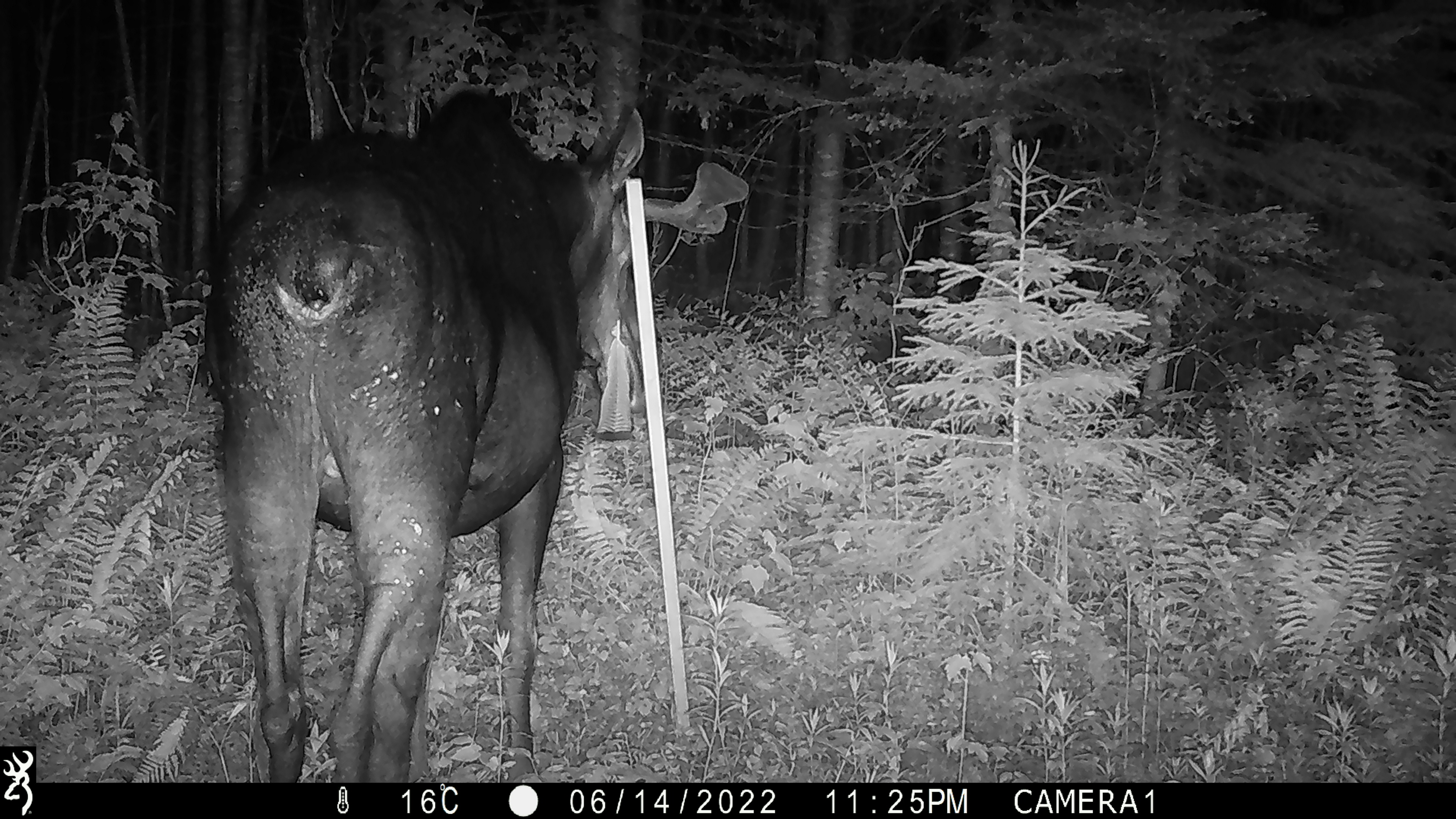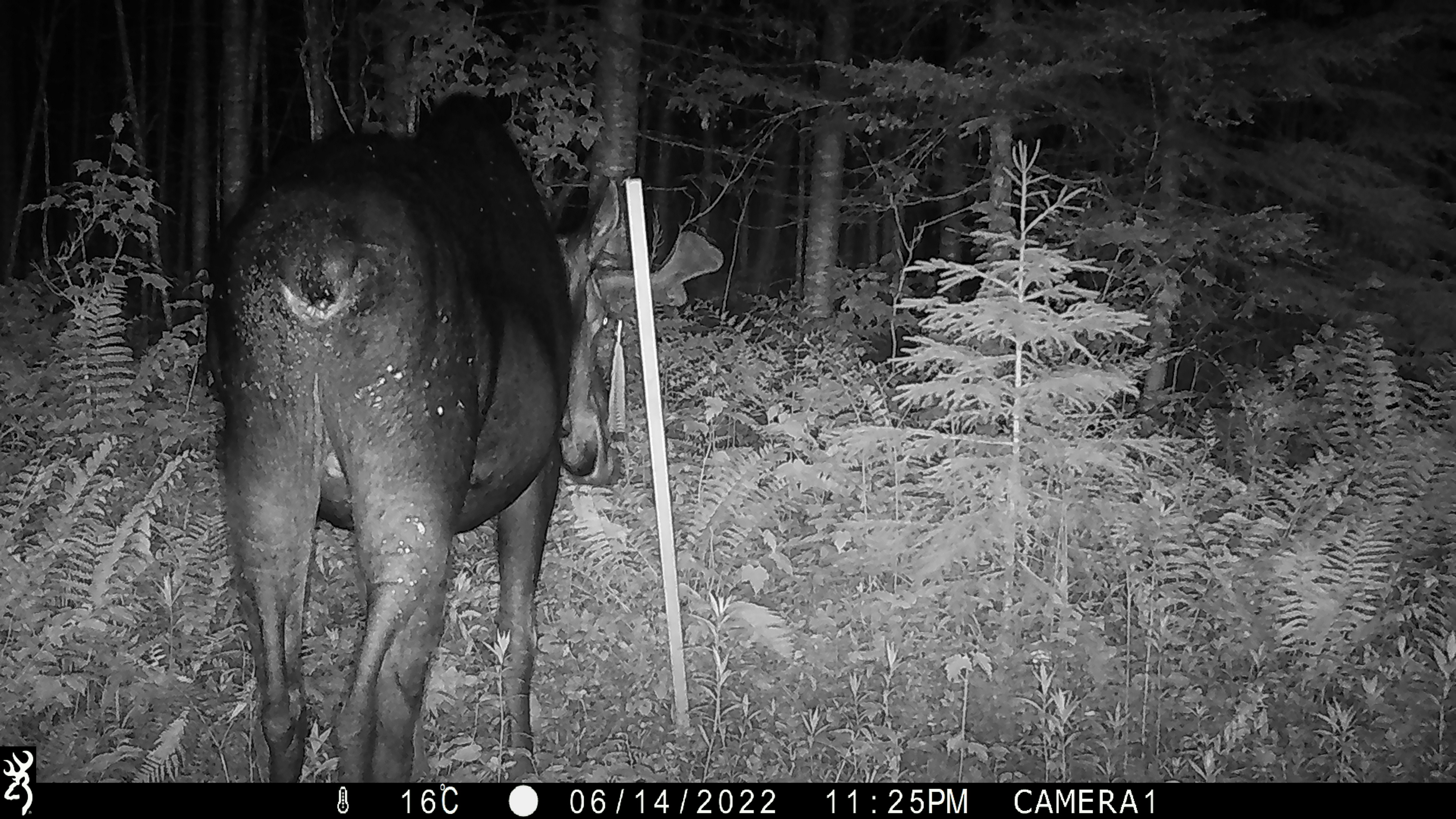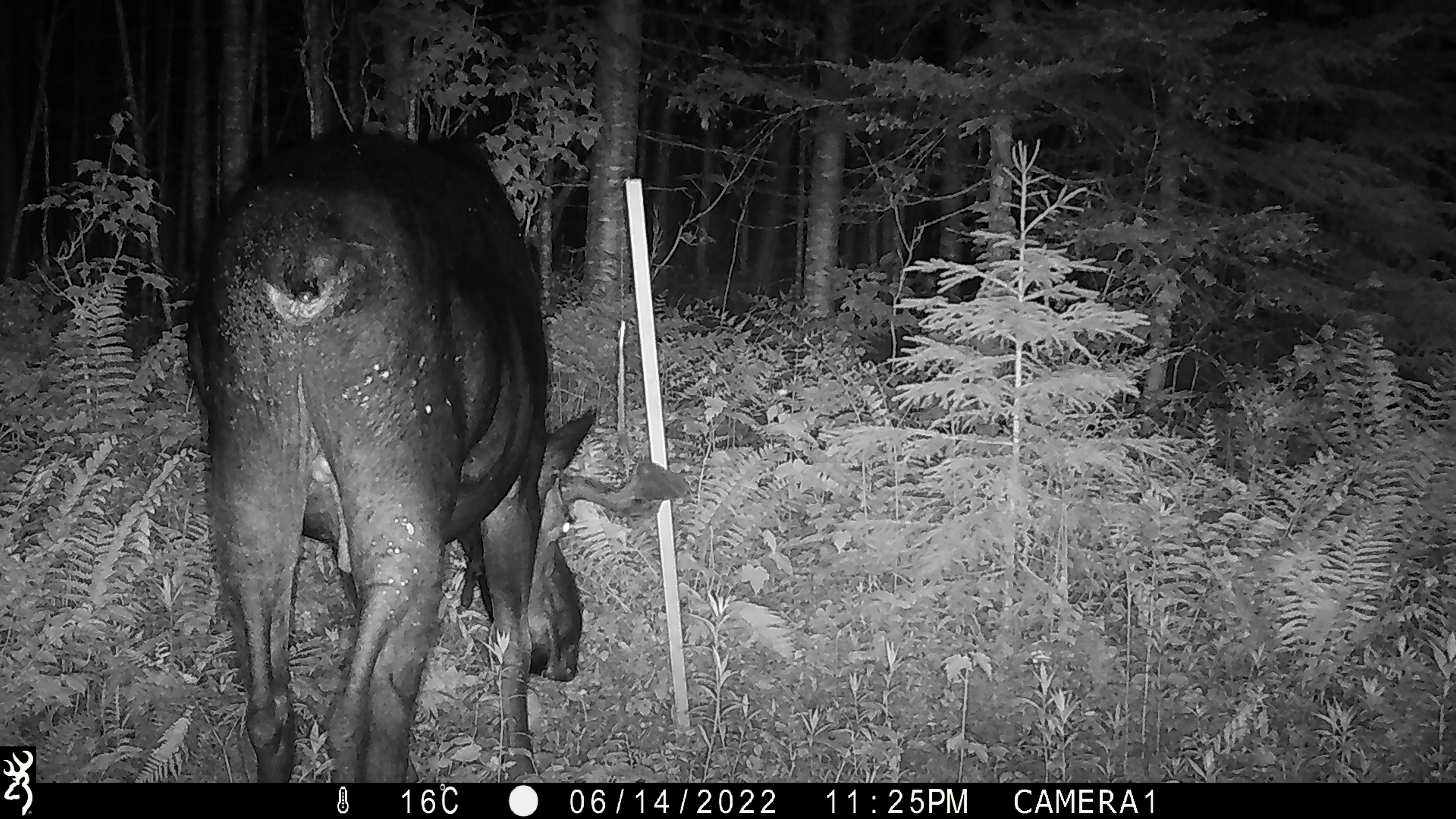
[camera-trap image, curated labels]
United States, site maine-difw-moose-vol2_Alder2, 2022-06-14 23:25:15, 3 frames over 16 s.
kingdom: Animalia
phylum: Chordata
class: Mammalia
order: Artiodactyla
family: Cervidae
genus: Alces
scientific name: Alces alces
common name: moose